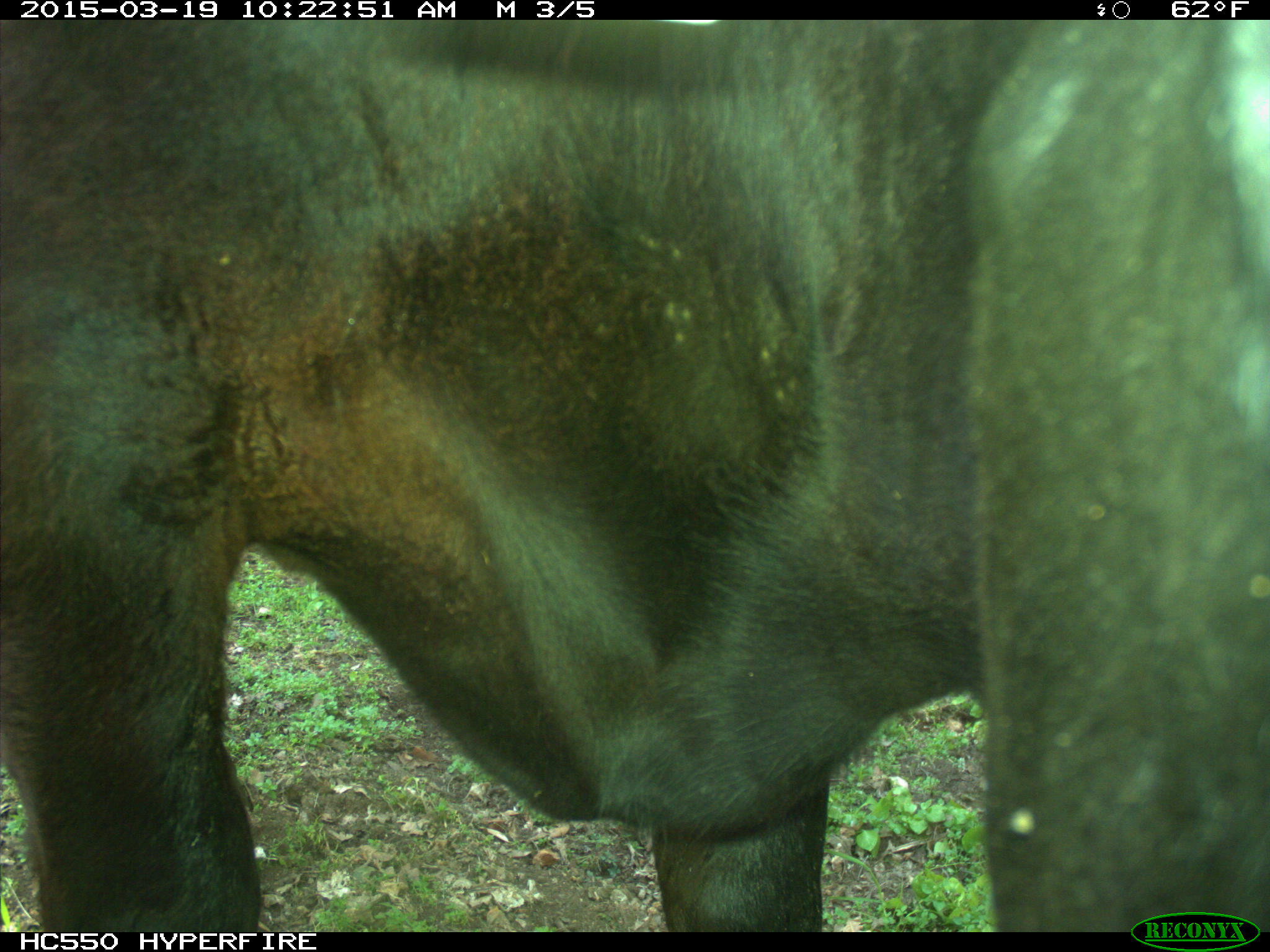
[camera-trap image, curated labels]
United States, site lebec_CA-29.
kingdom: Animalia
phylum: Chordata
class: Mammalia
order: Artiodactyla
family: Bovidae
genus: Bos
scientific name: Bos taurus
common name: domestic cow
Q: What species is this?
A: Bos taurus (domestic cow).